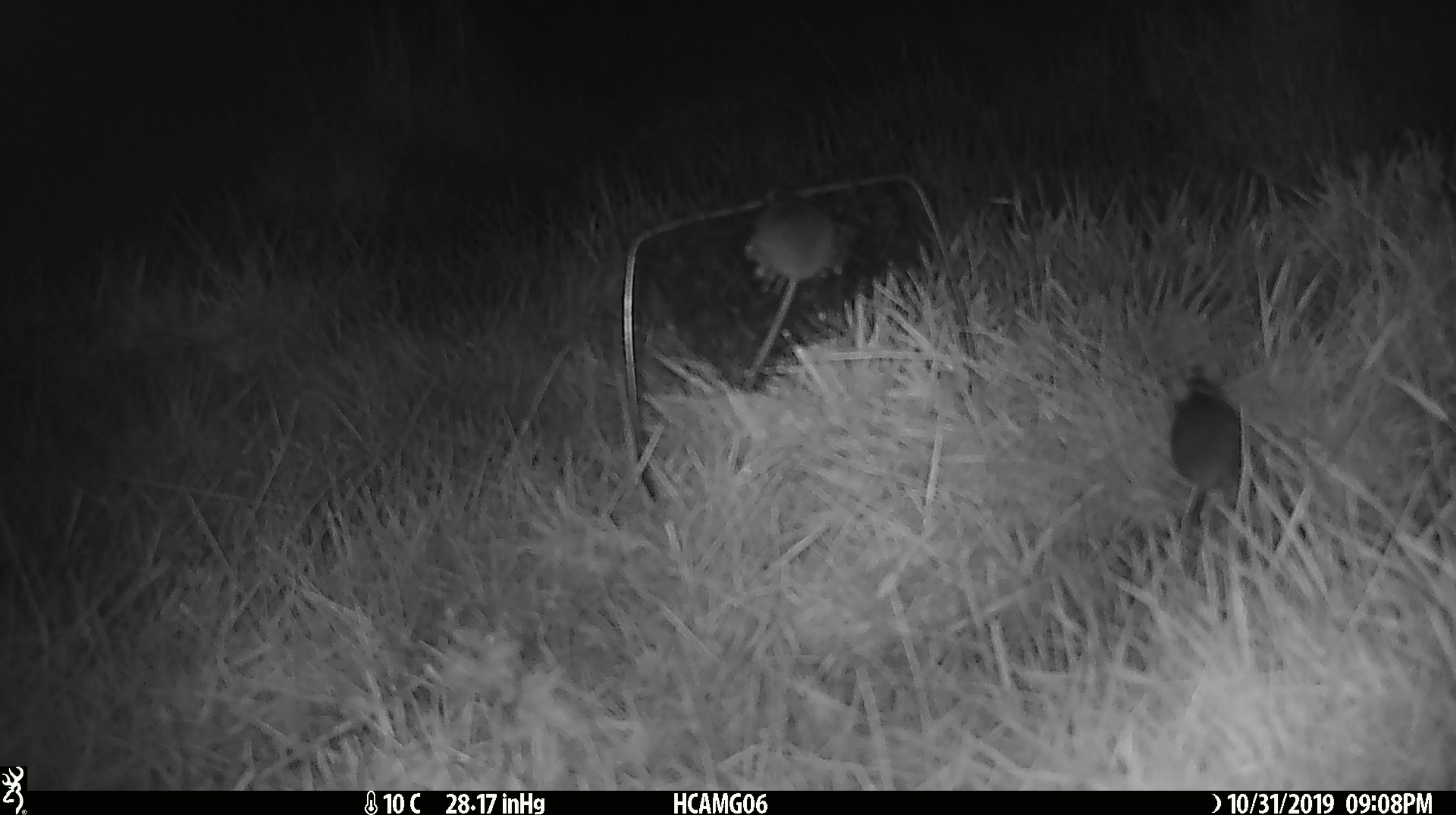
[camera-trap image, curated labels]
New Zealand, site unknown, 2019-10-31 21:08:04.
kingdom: Animalia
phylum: Chordata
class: Mammalia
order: Rodentia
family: Muridae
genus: Mus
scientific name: Mus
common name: mouse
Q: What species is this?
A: Mouse (Mus).